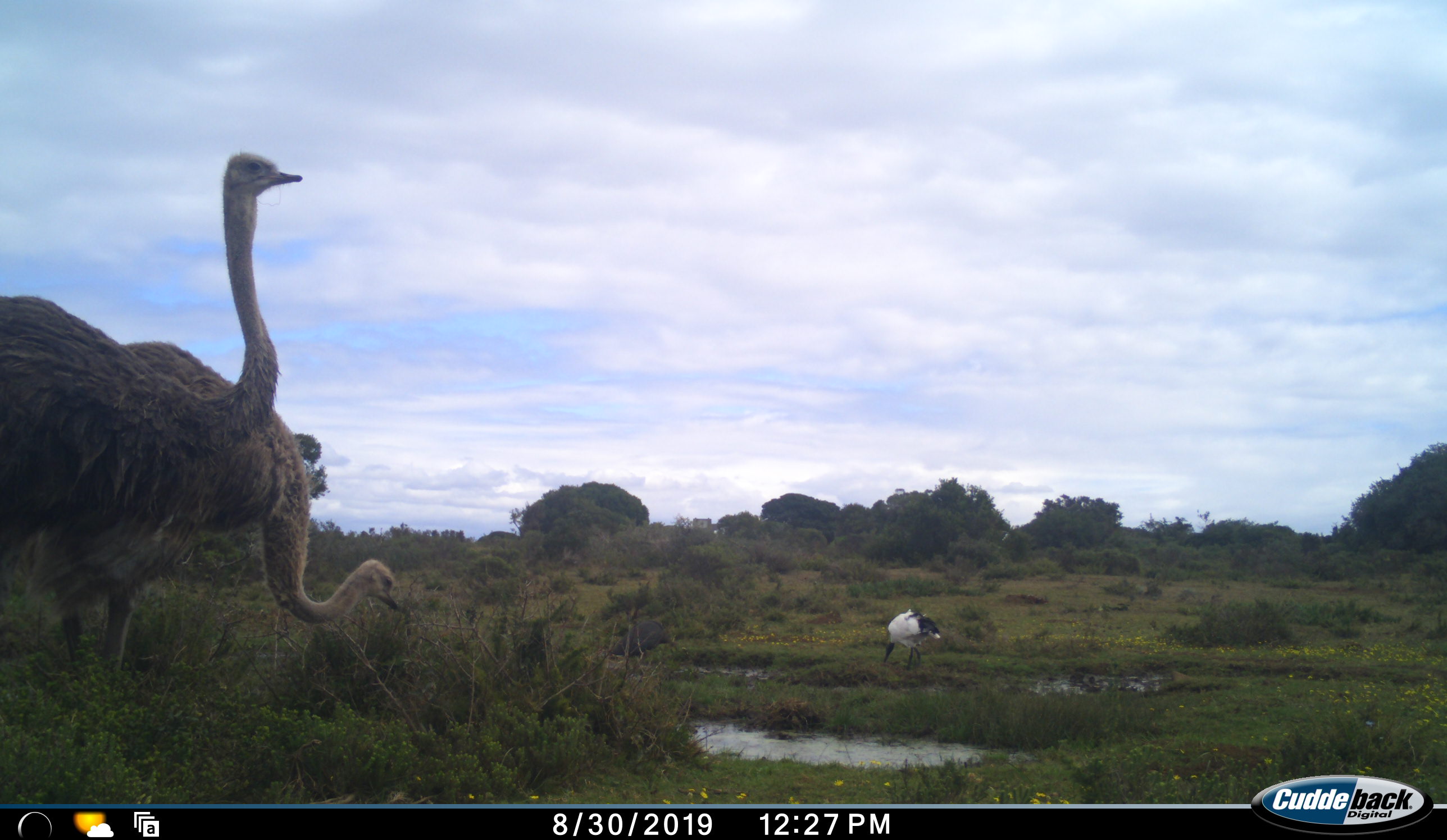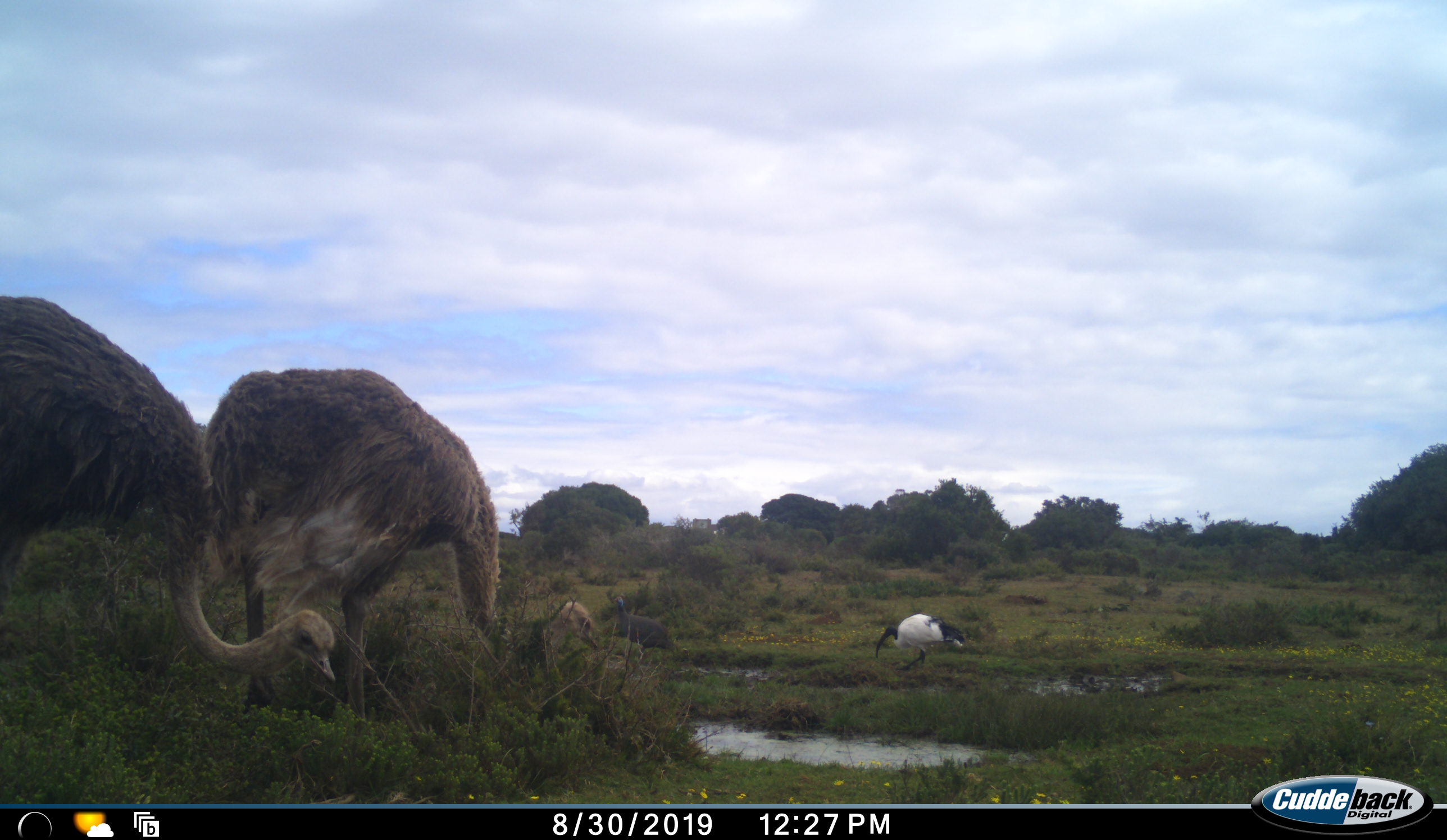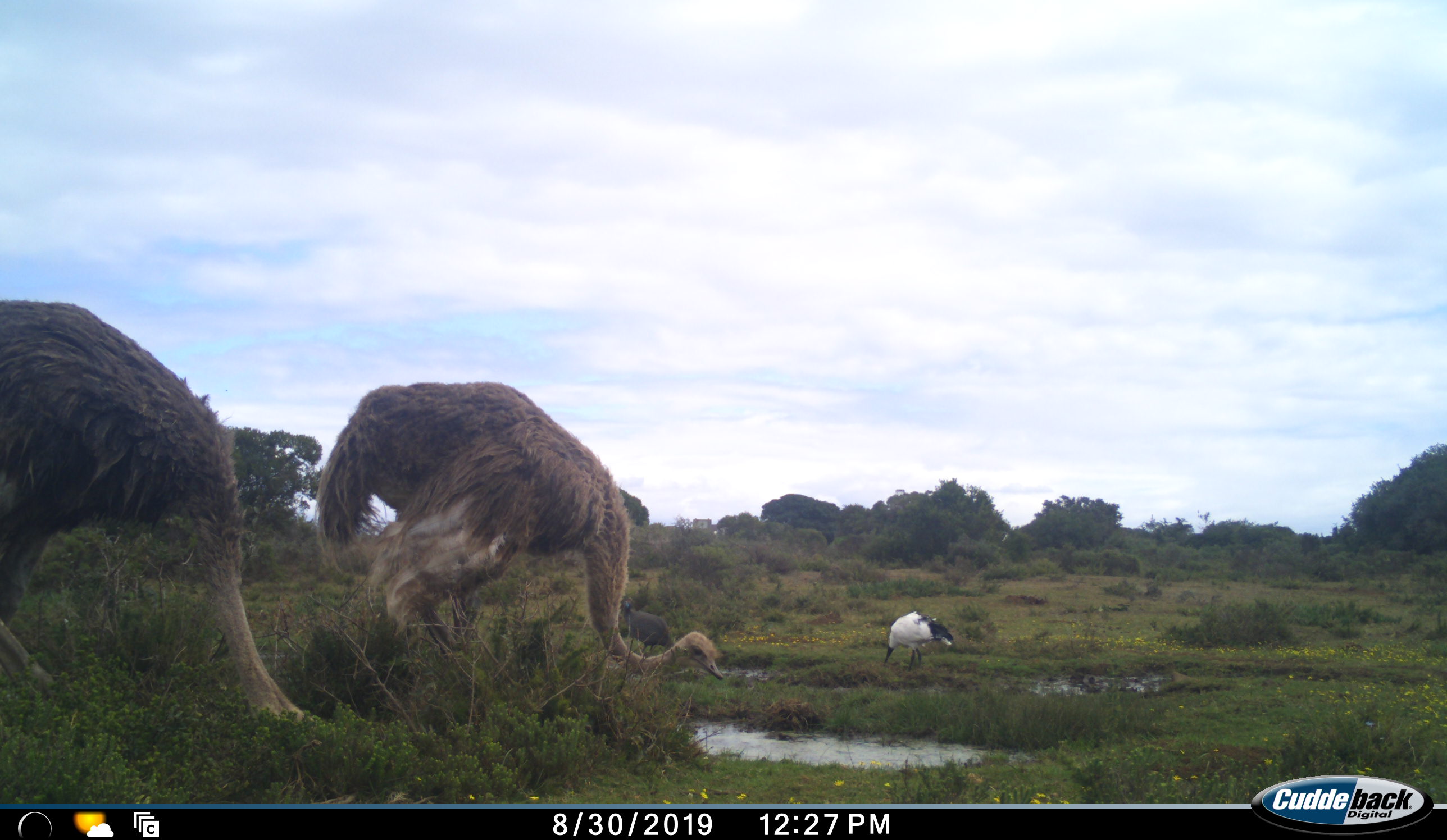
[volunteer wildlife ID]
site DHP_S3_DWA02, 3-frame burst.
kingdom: Animalia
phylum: Chordata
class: Aves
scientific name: Aves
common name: bird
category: birdother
Birdother (bird) (Aves), count 1. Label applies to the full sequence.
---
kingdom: Animalia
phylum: Chordata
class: Aves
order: Struthioniformes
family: Struthionidae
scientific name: Struthionidae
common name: ostrich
Ostrich (Struthionidae), count 2. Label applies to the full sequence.